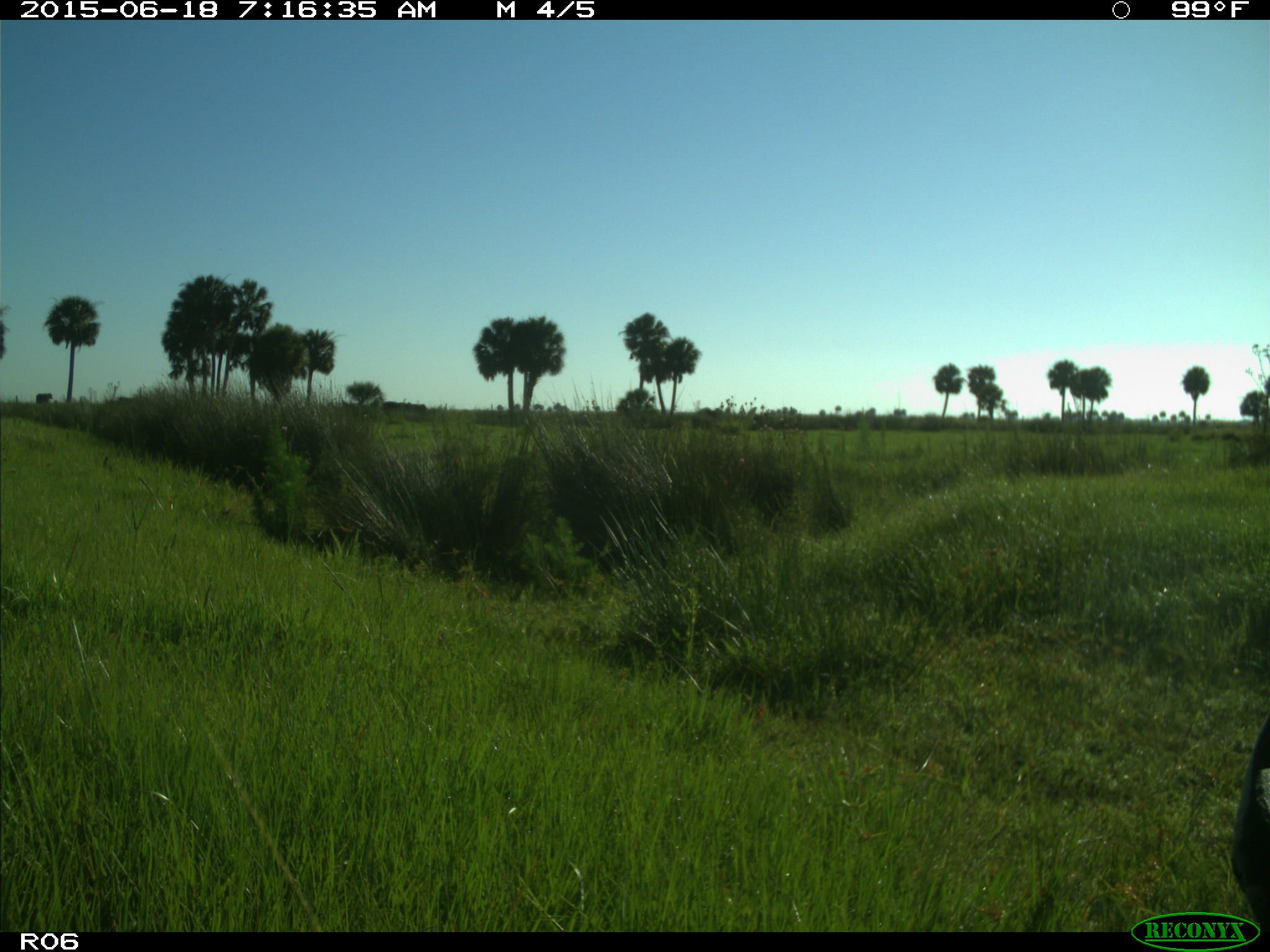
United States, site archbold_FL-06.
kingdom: Animalia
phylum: Chordata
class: Mammalia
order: Artiodactyla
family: Bovidae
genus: Bos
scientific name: Bos taurus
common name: domestic cow